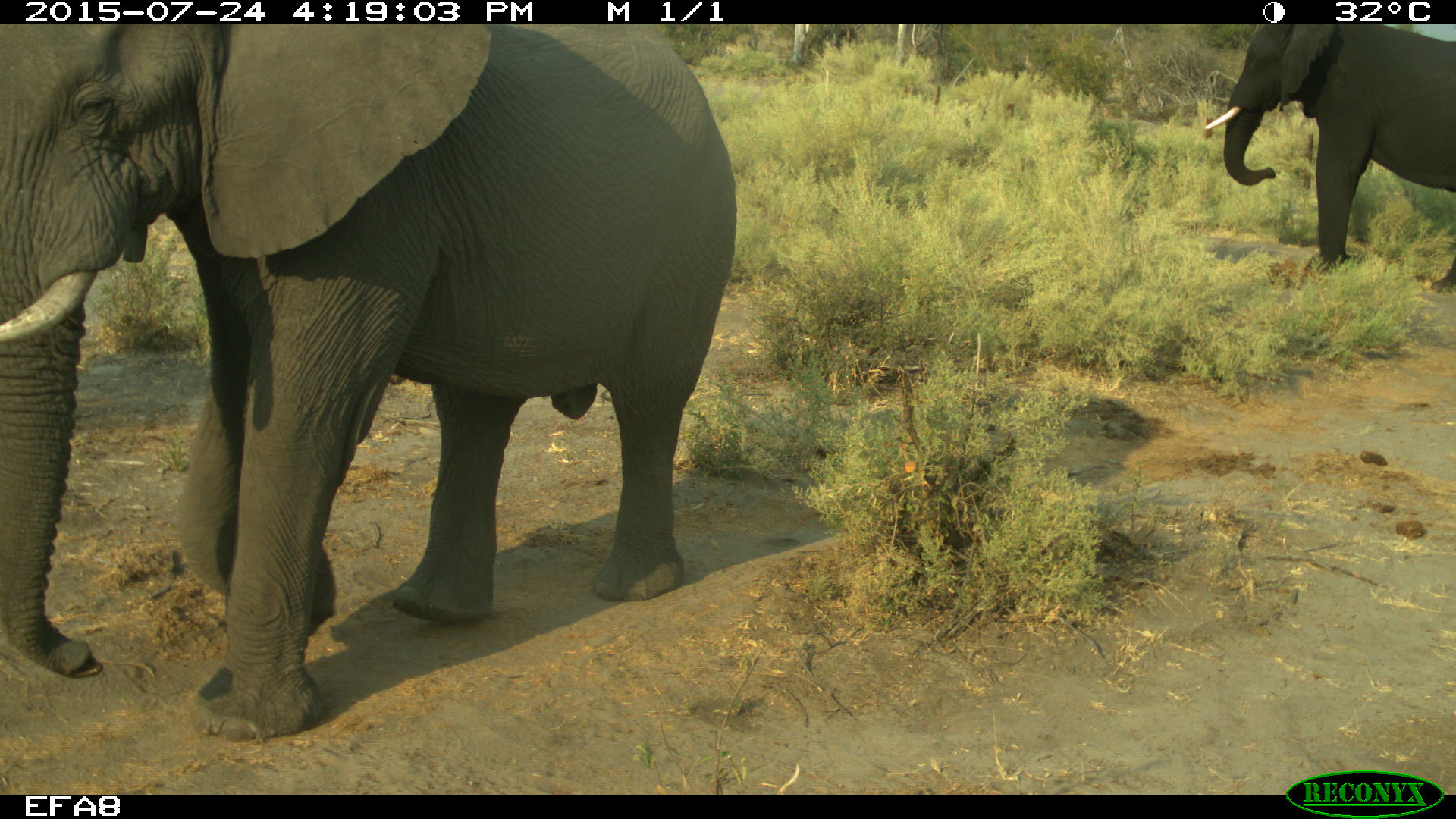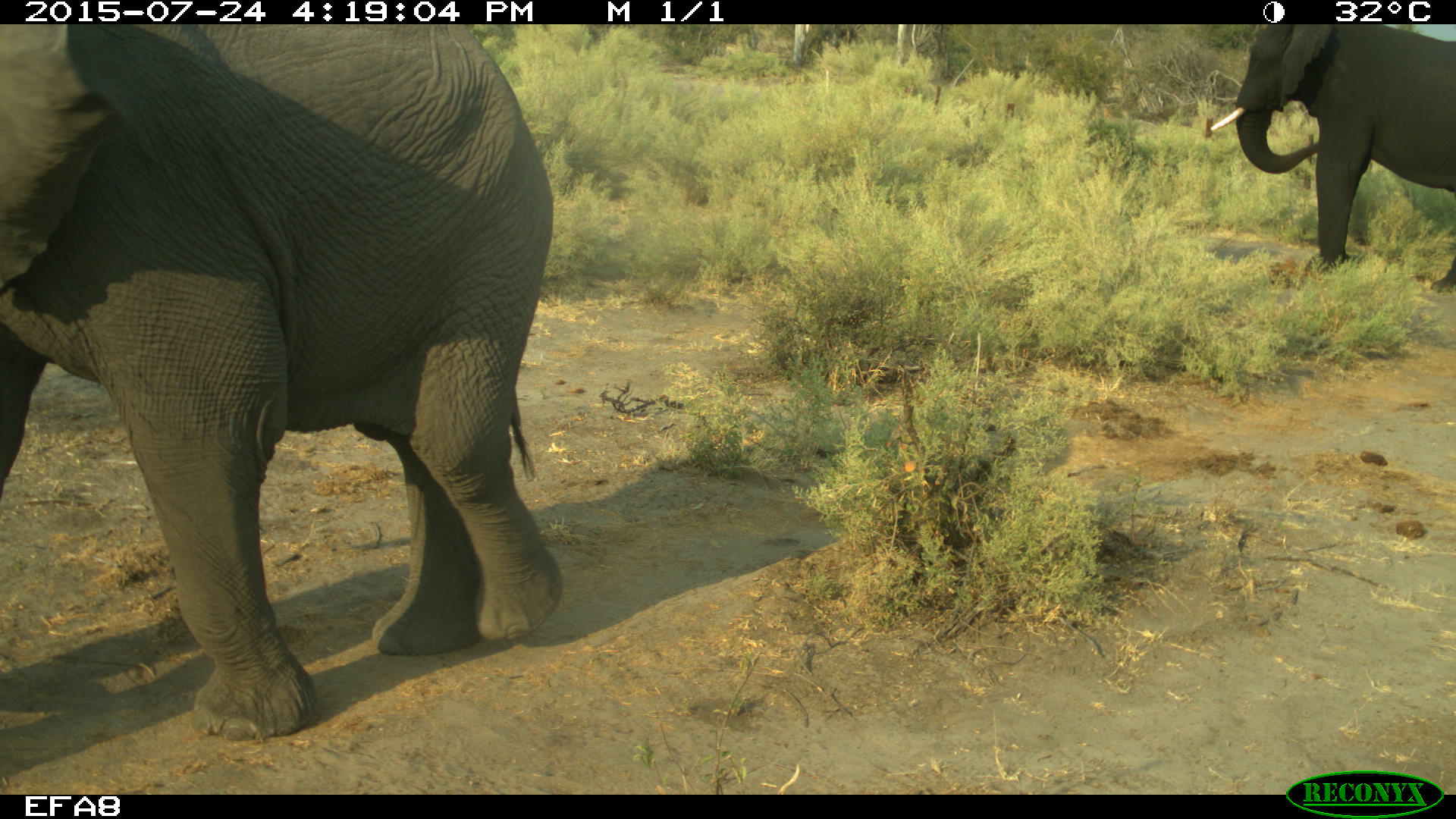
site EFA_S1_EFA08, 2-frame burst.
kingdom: Animalia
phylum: Chordata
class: Mammalia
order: Proboscidea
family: Elephantidae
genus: Loxodonta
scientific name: Loxodonta africana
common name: african bush elephant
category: elephant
Elephant (african bush elephant) (Loxodonta africana), count 2. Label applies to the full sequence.